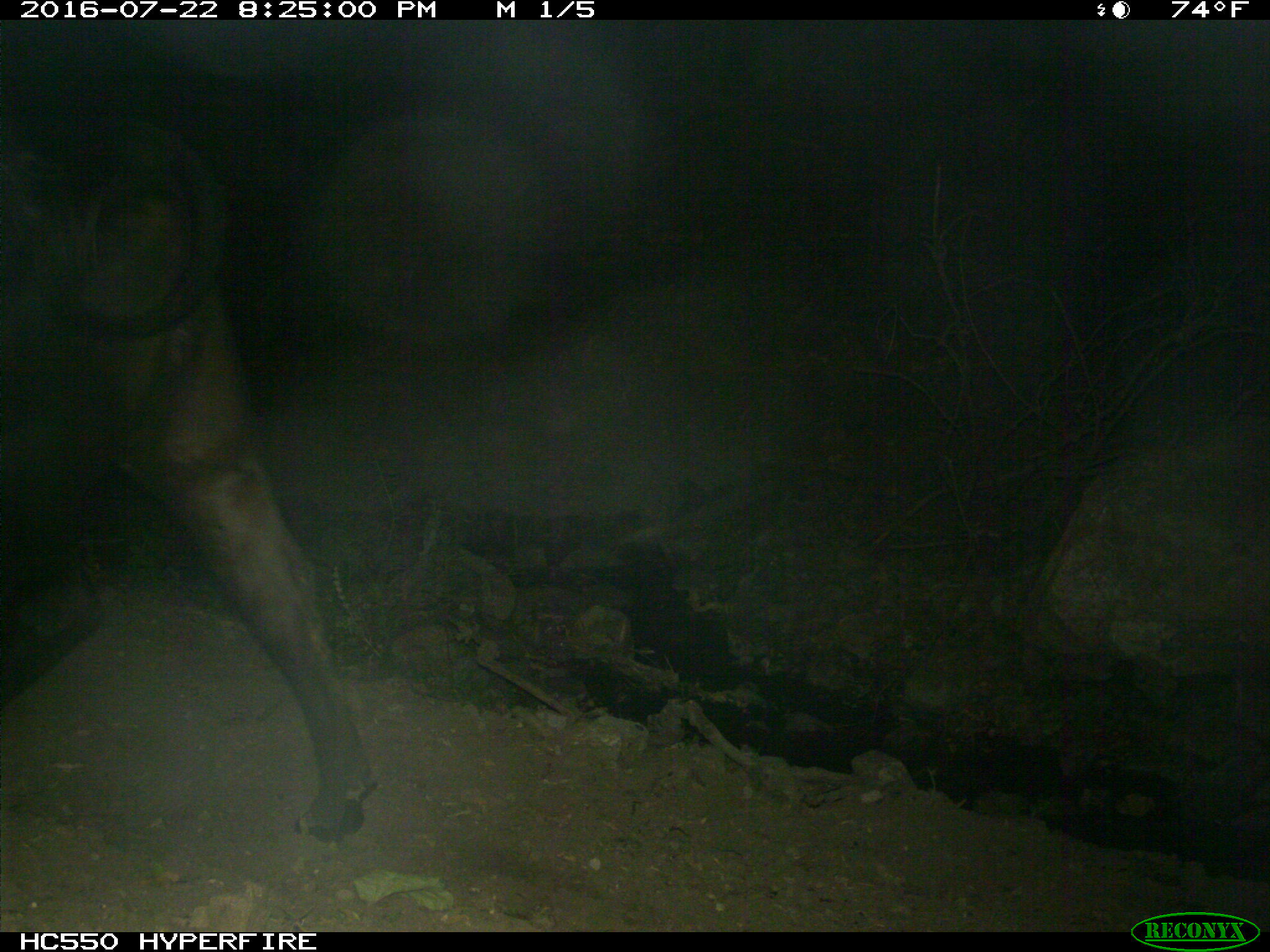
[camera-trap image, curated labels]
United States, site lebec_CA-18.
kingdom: Animalia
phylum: Chordata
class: Mammalia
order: Artiodactyla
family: Bovidae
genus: Bos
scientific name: Bos taurus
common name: domestic cow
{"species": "Bos taurus (domestic cow)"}